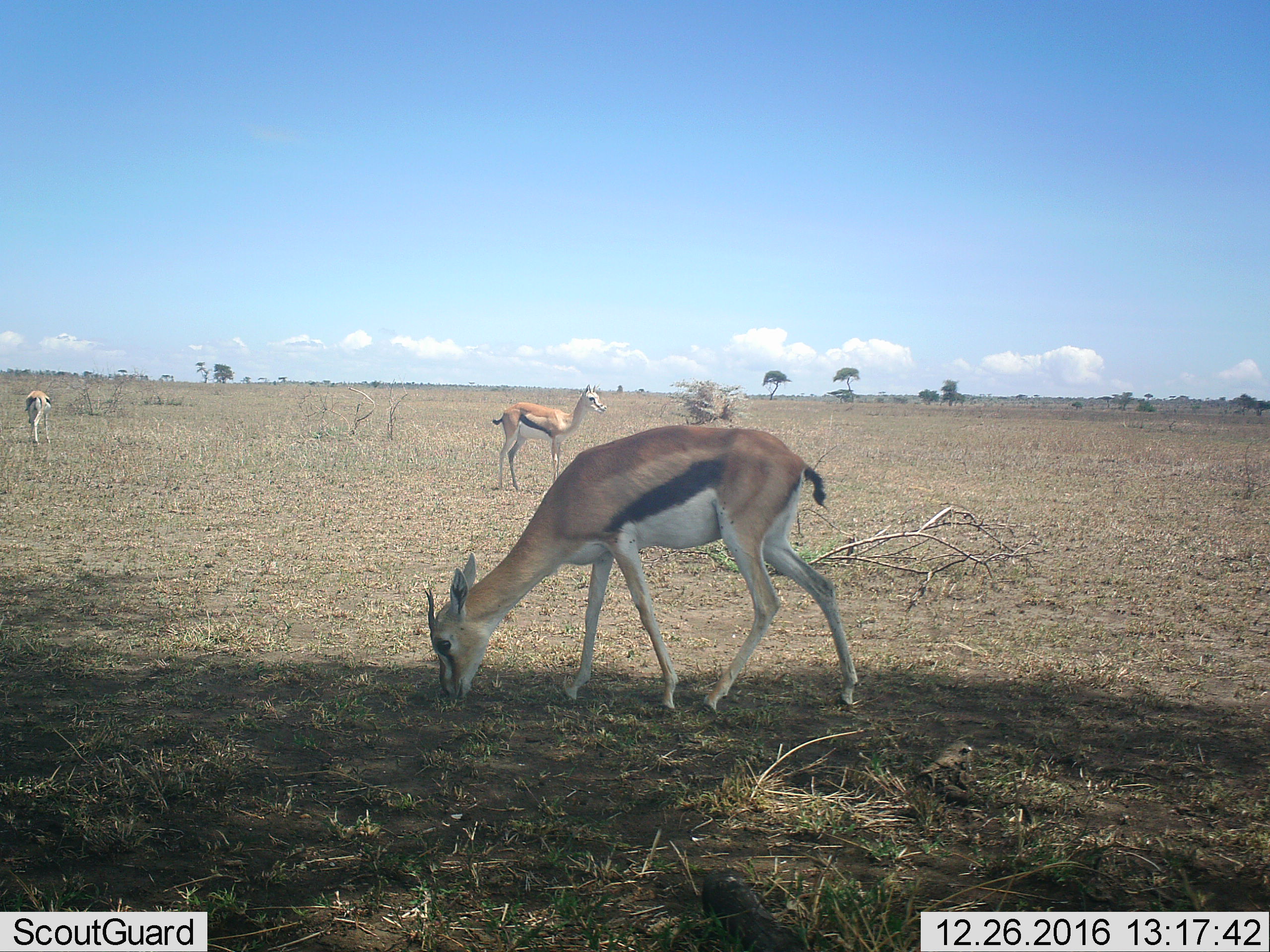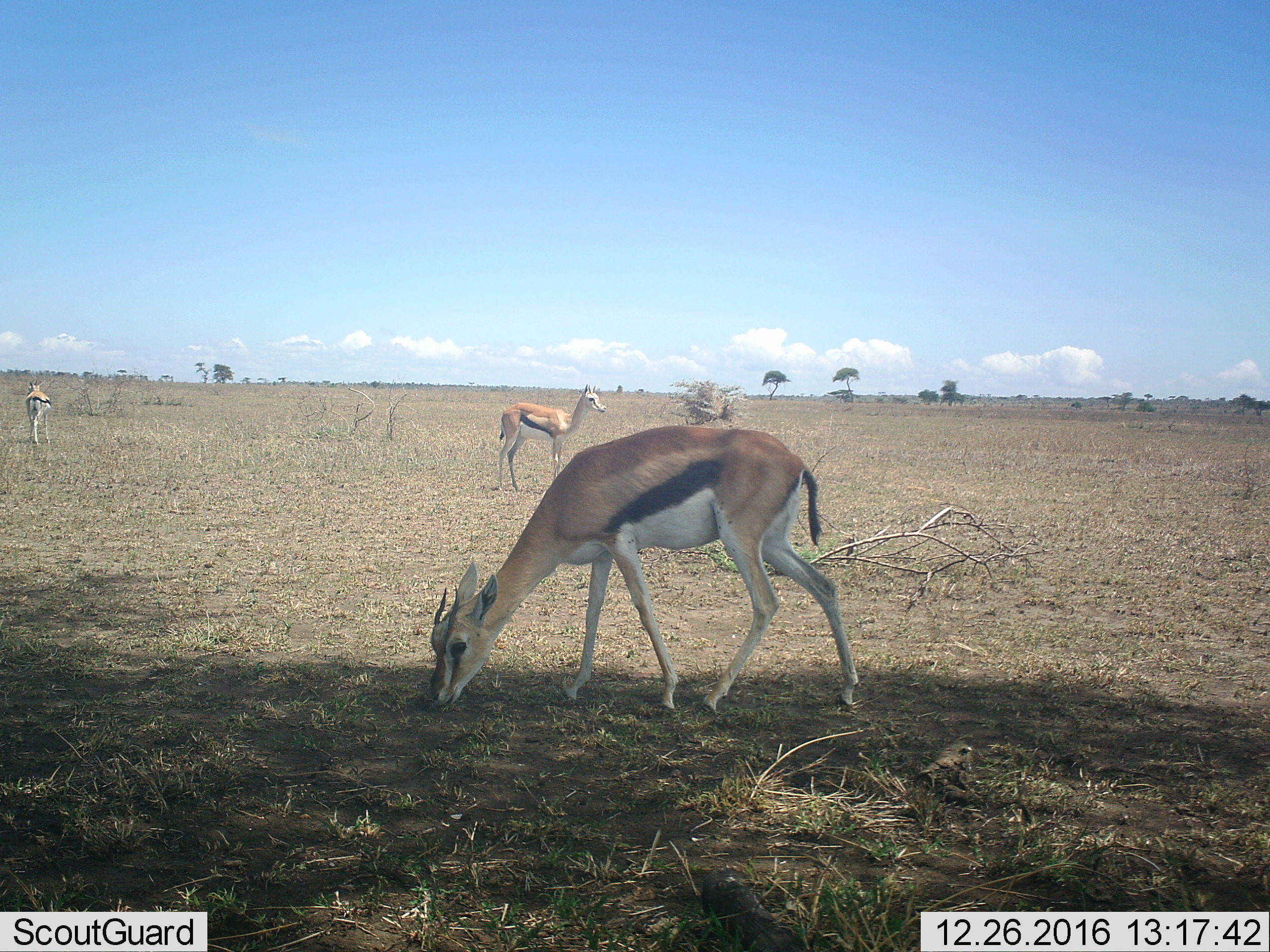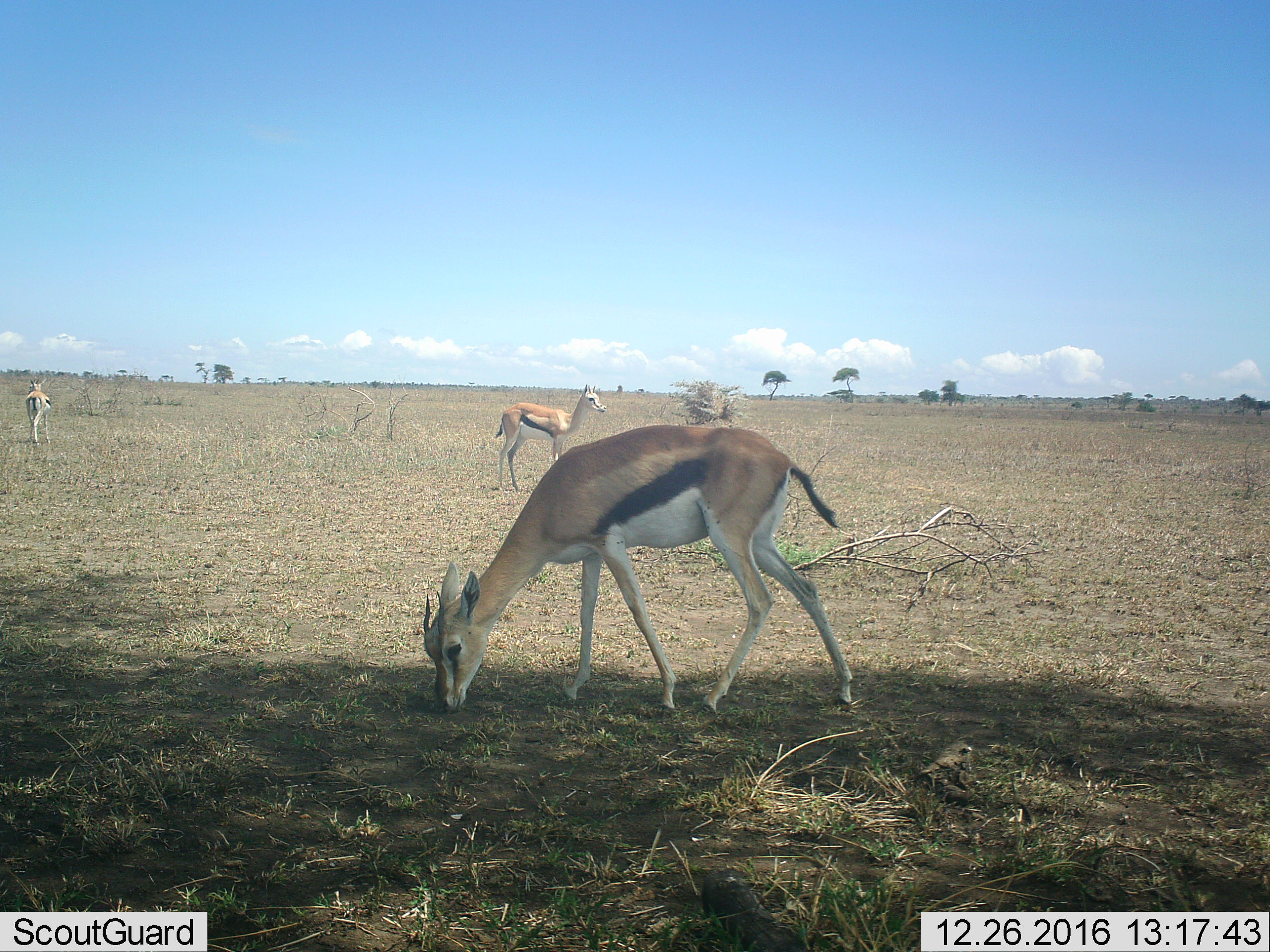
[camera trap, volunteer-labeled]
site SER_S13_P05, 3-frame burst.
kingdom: Animalia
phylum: Chordata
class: Mammalia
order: Artiodactyla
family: Bovidae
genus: Eudorcas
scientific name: Eudorcas thomsonii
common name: thomson's gazelle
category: gazellethomsons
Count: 3.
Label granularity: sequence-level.